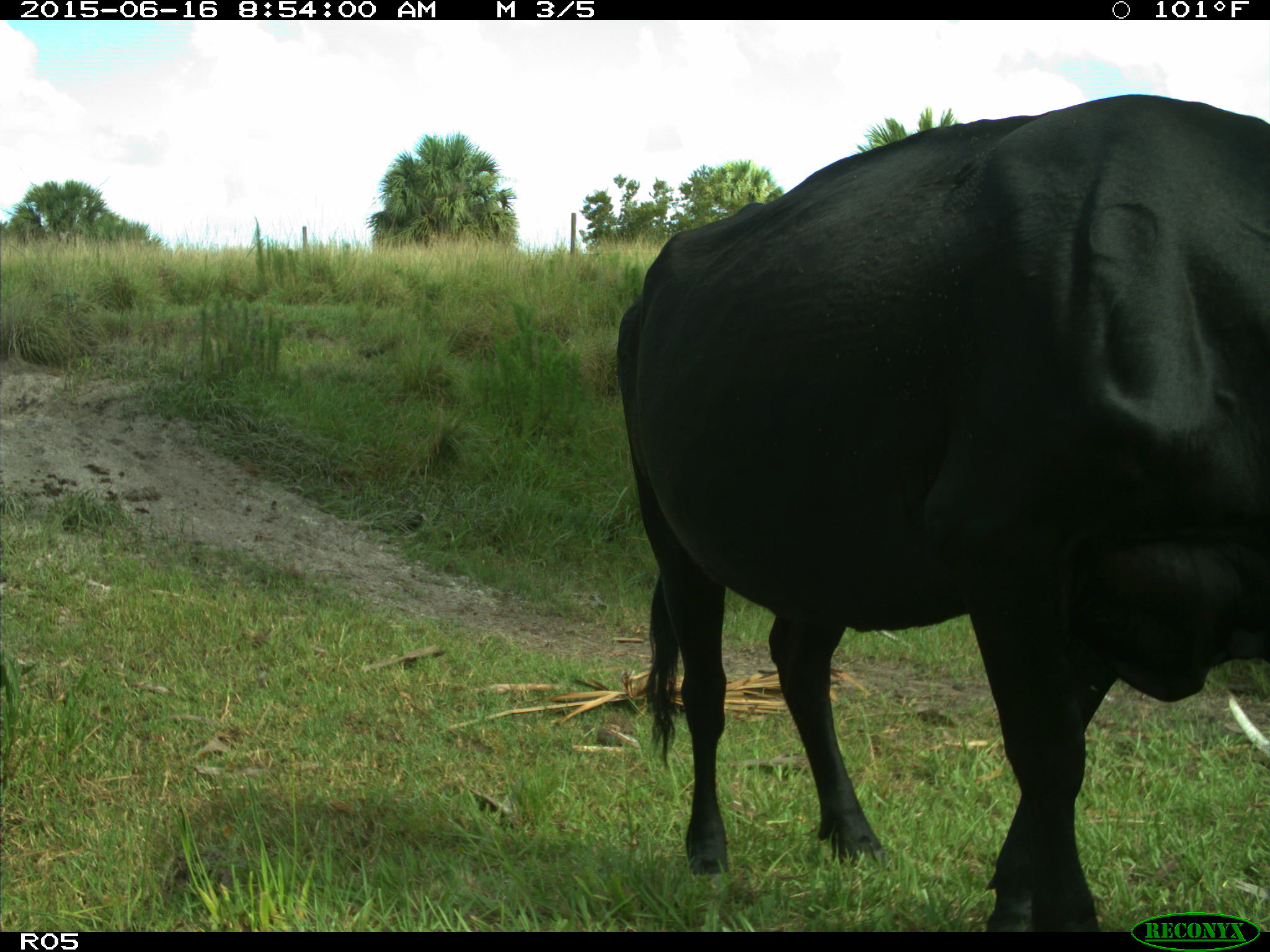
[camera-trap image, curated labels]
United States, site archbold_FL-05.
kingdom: Animalia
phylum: Chordata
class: Mammalia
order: Artiodactyla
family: Bovidae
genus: Bos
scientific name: Bos taurus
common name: domestic cow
Bos taurus (domestic cow).